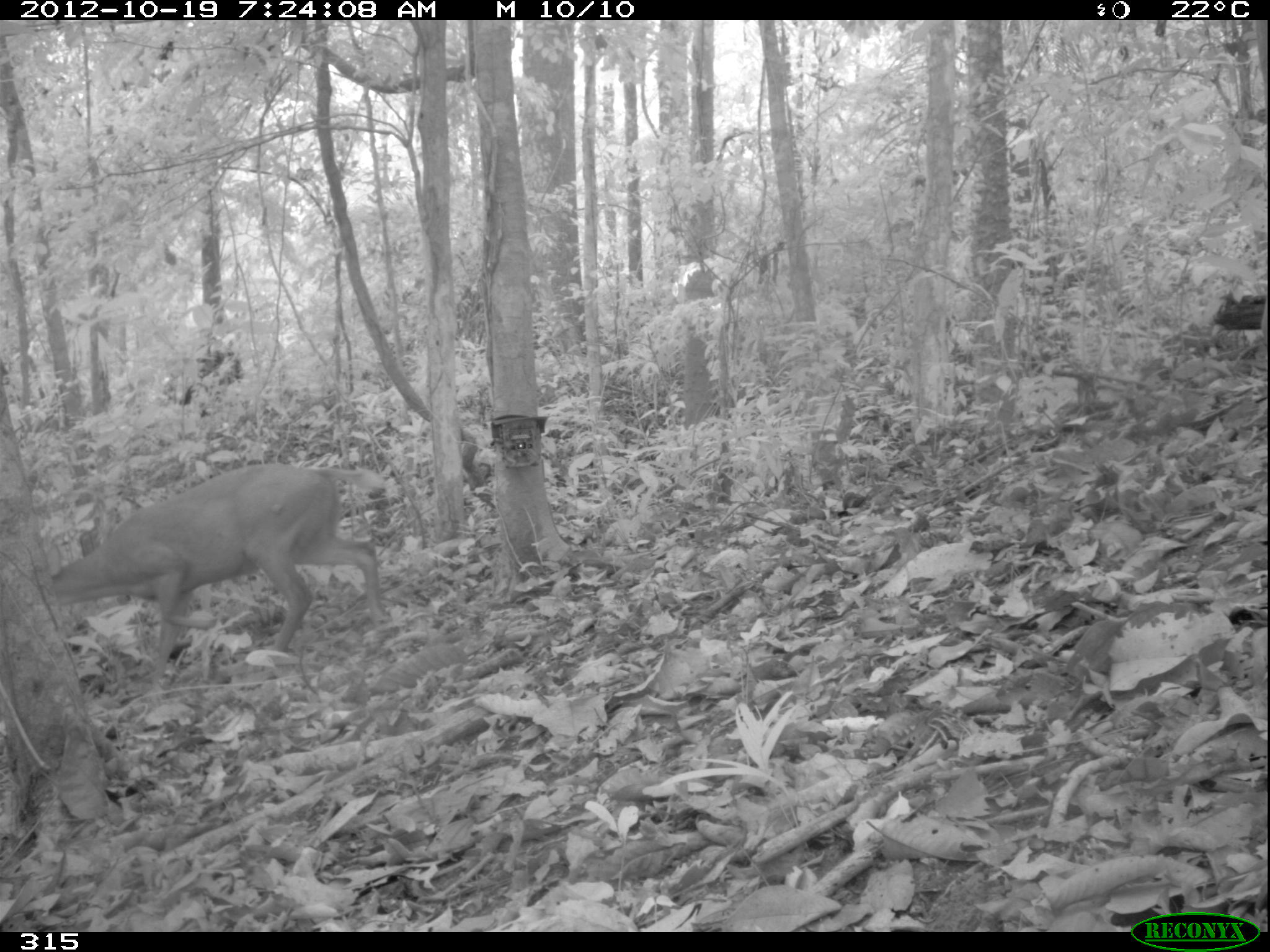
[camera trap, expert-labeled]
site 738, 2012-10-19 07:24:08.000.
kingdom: Animalia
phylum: Chordata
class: Mammalia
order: Artiodactyla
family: Cervidae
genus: Mazama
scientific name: Mazama americana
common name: red brocket